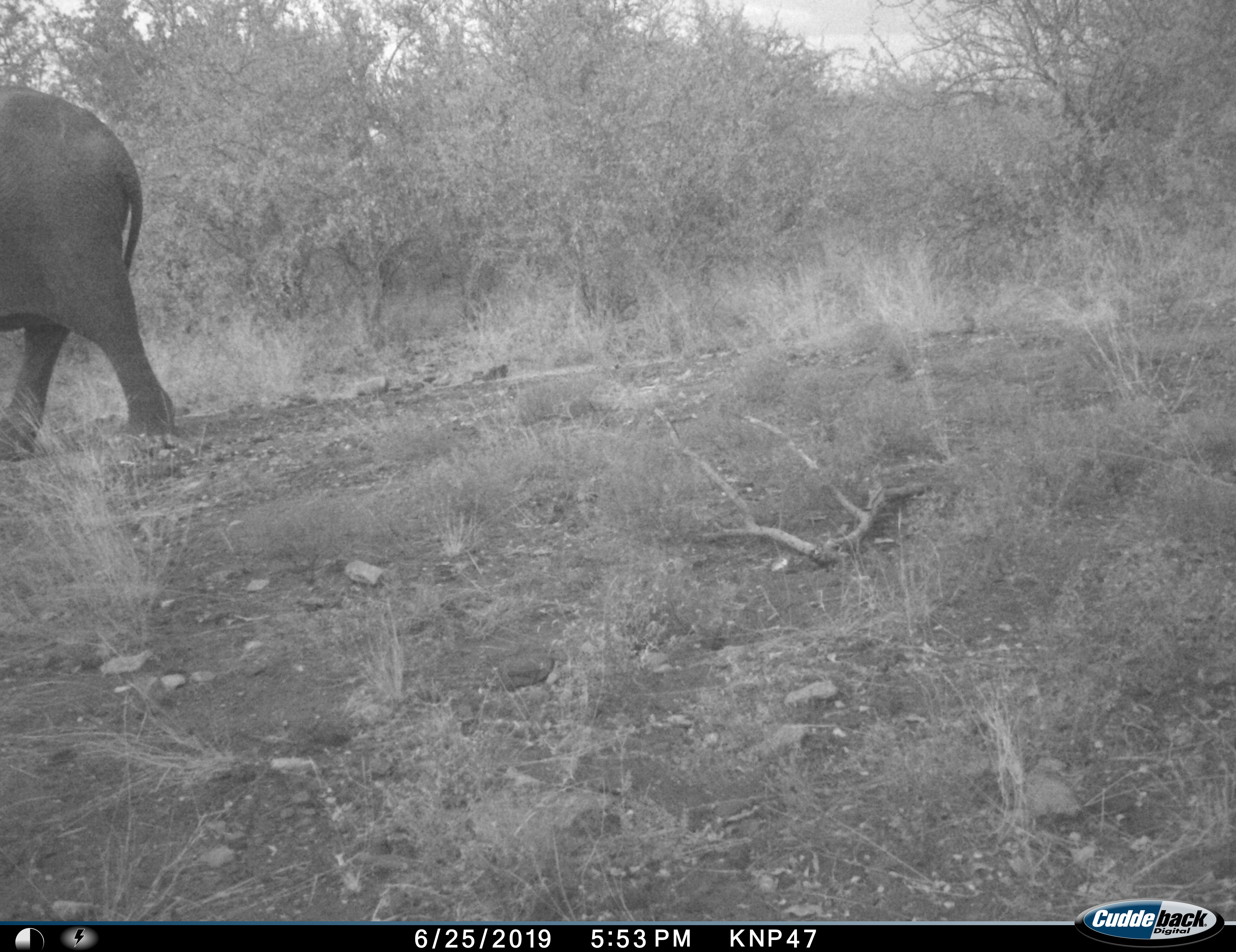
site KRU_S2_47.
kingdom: Animalia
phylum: Chordata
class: Mammalia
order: Proboscidea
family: Elephantidae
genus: Loxodonta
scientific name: Loxodonta africana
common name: african bush elephant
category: elephant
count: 1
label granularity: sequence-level